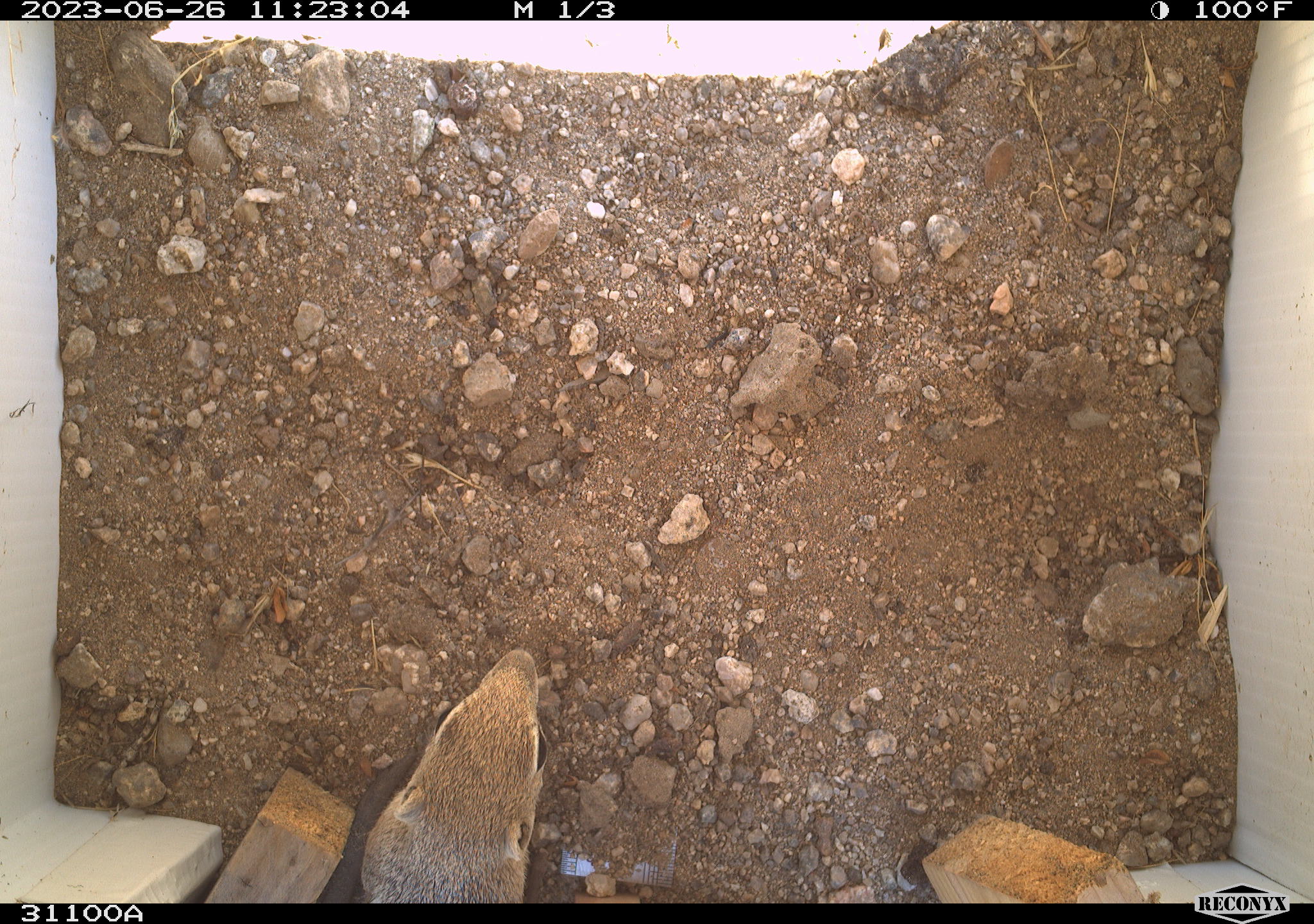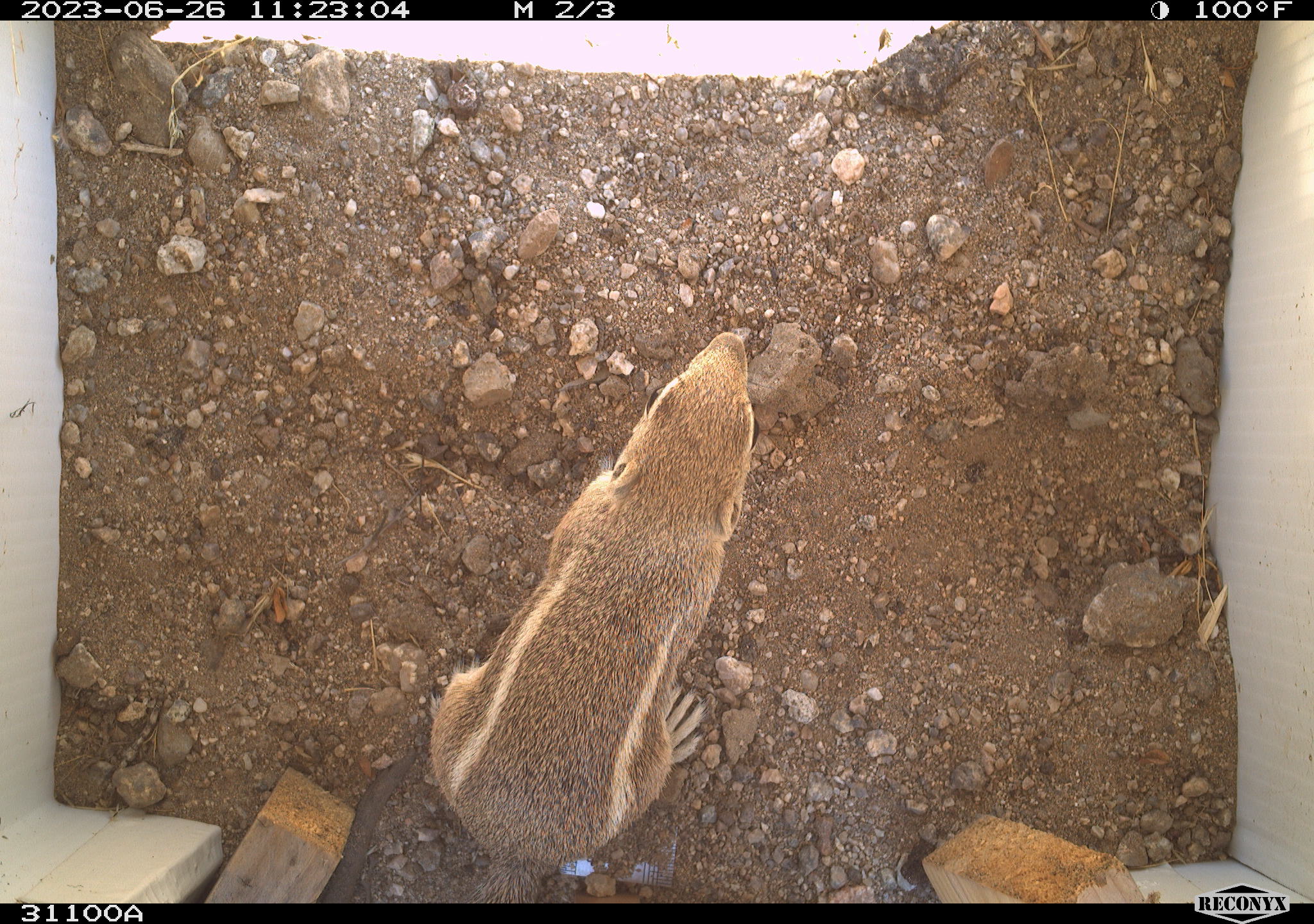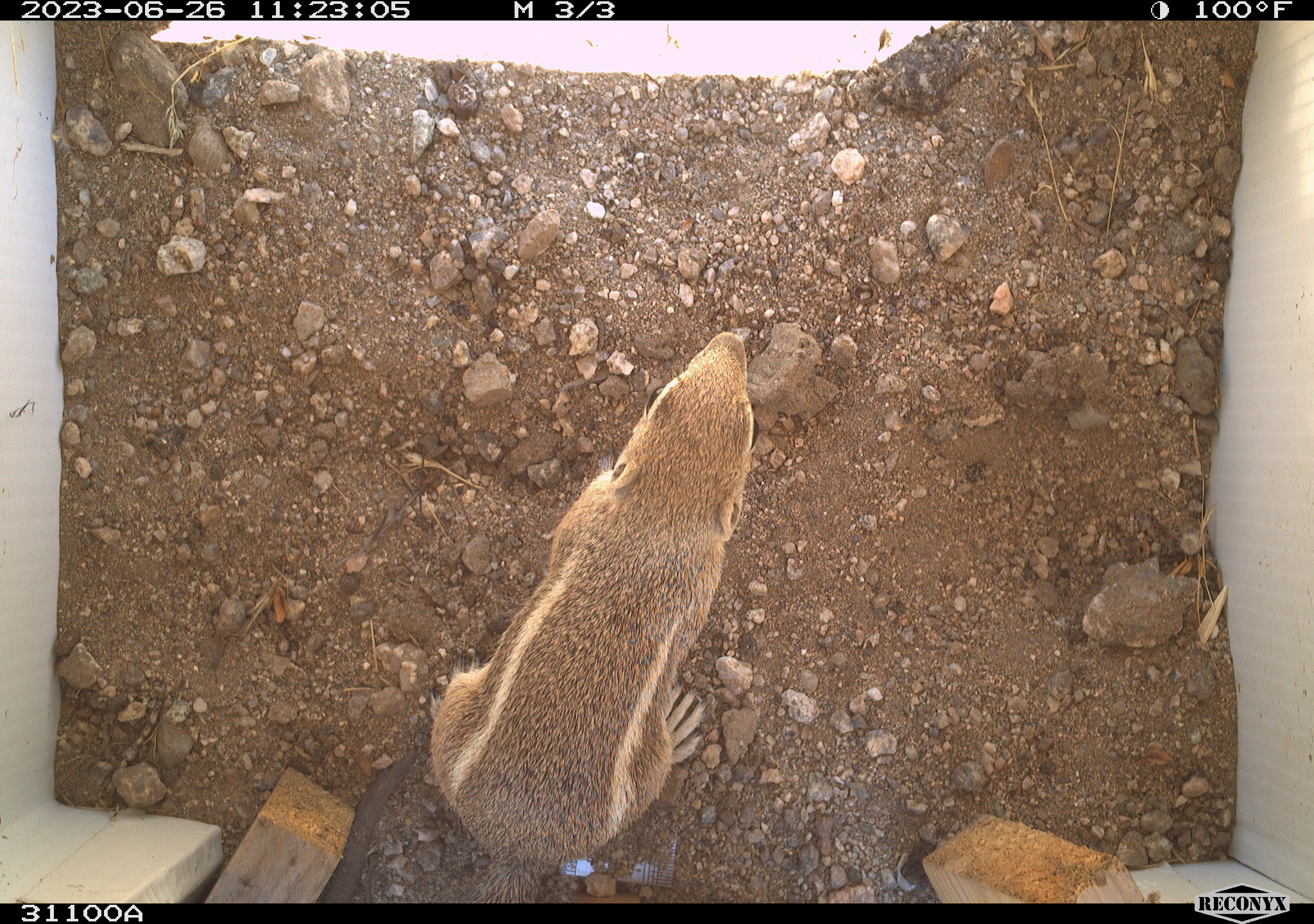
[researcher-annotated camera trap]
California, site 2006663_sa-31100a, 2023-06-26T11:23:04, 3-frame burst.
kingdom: Animalia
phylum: Chordata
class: Mammalia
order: Rodentia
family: Sciuridae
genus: Ammospermophilus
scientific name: Ammospermophilus leucurus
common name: white-tailed antelope squirrel